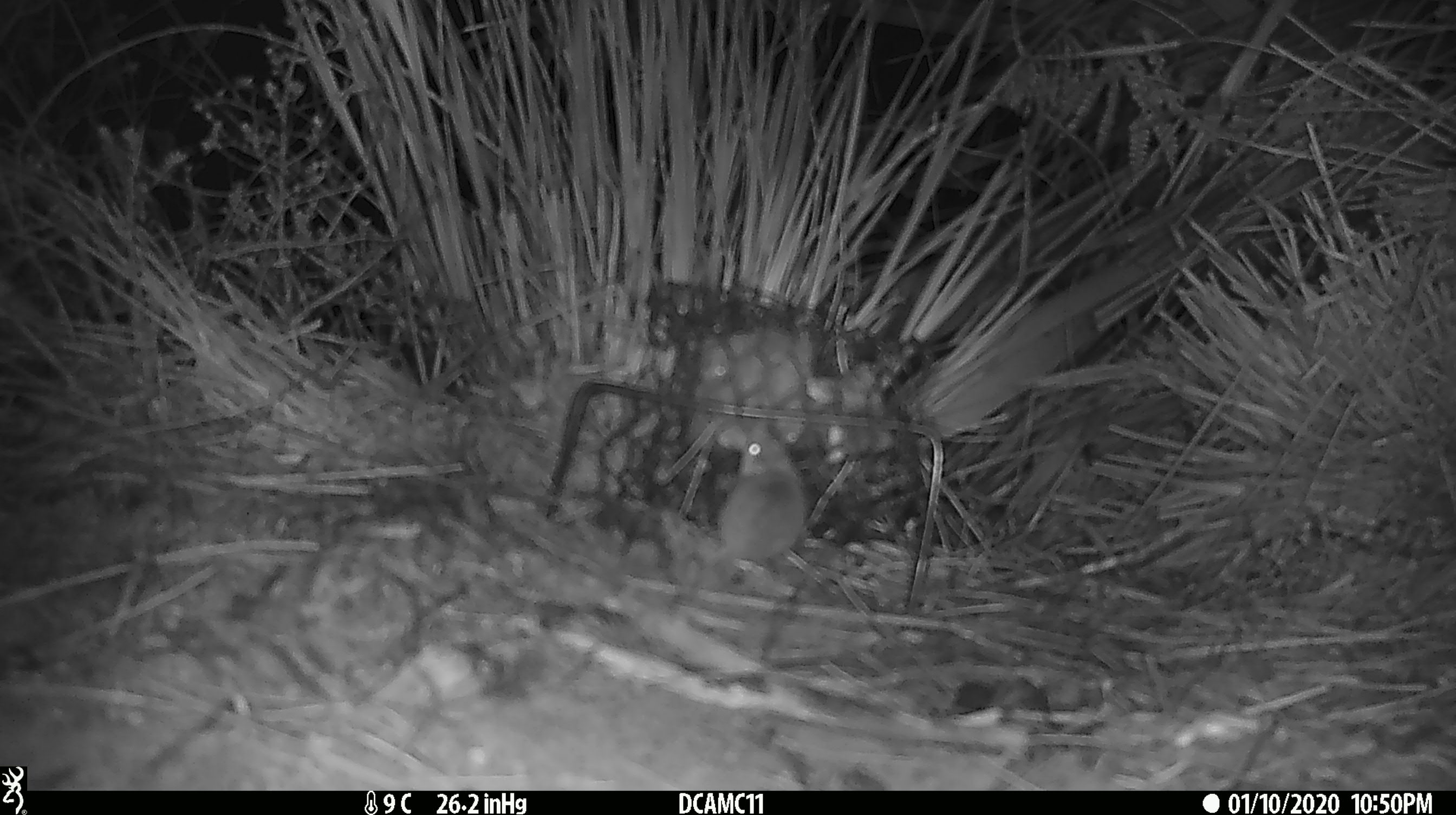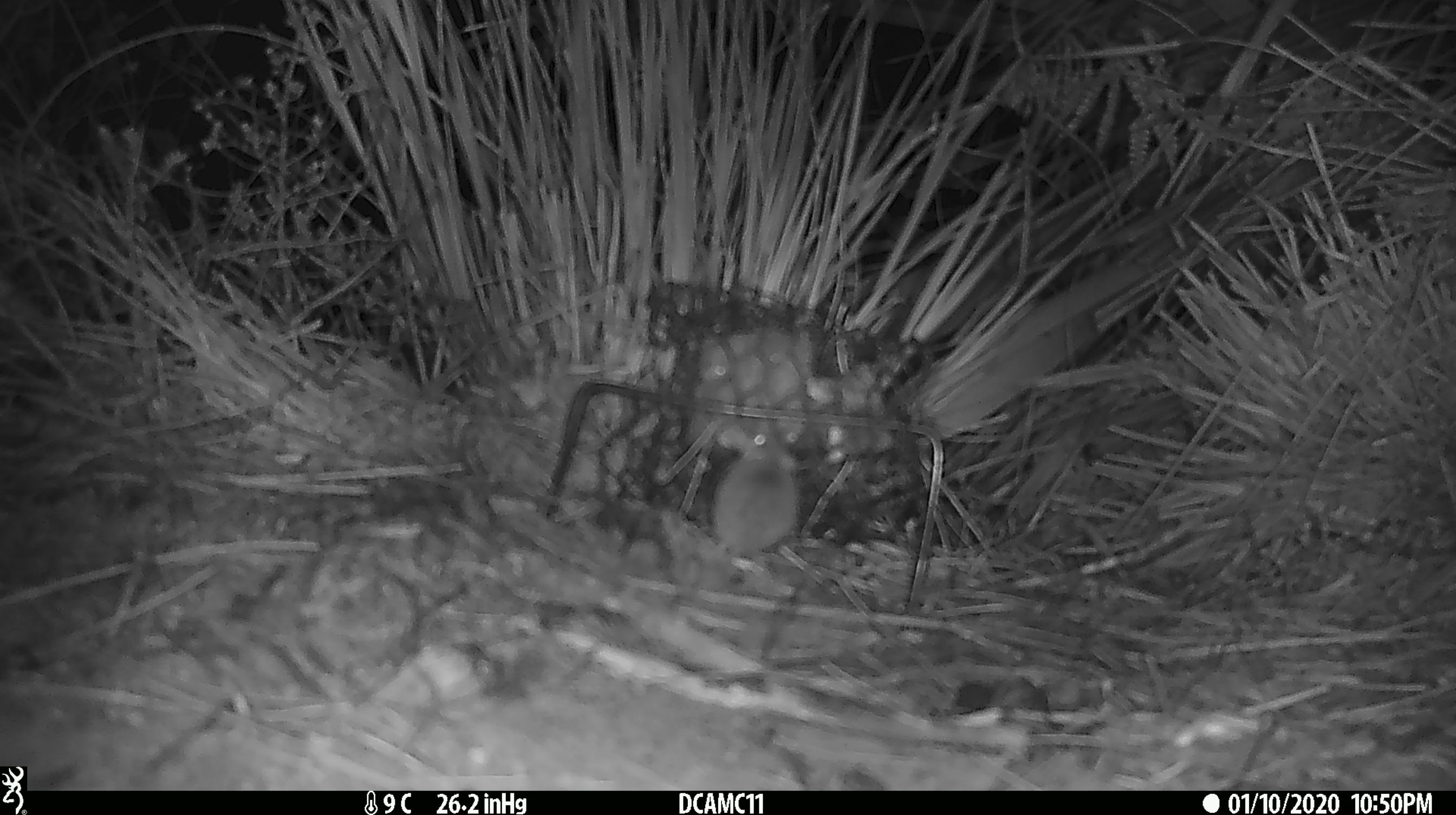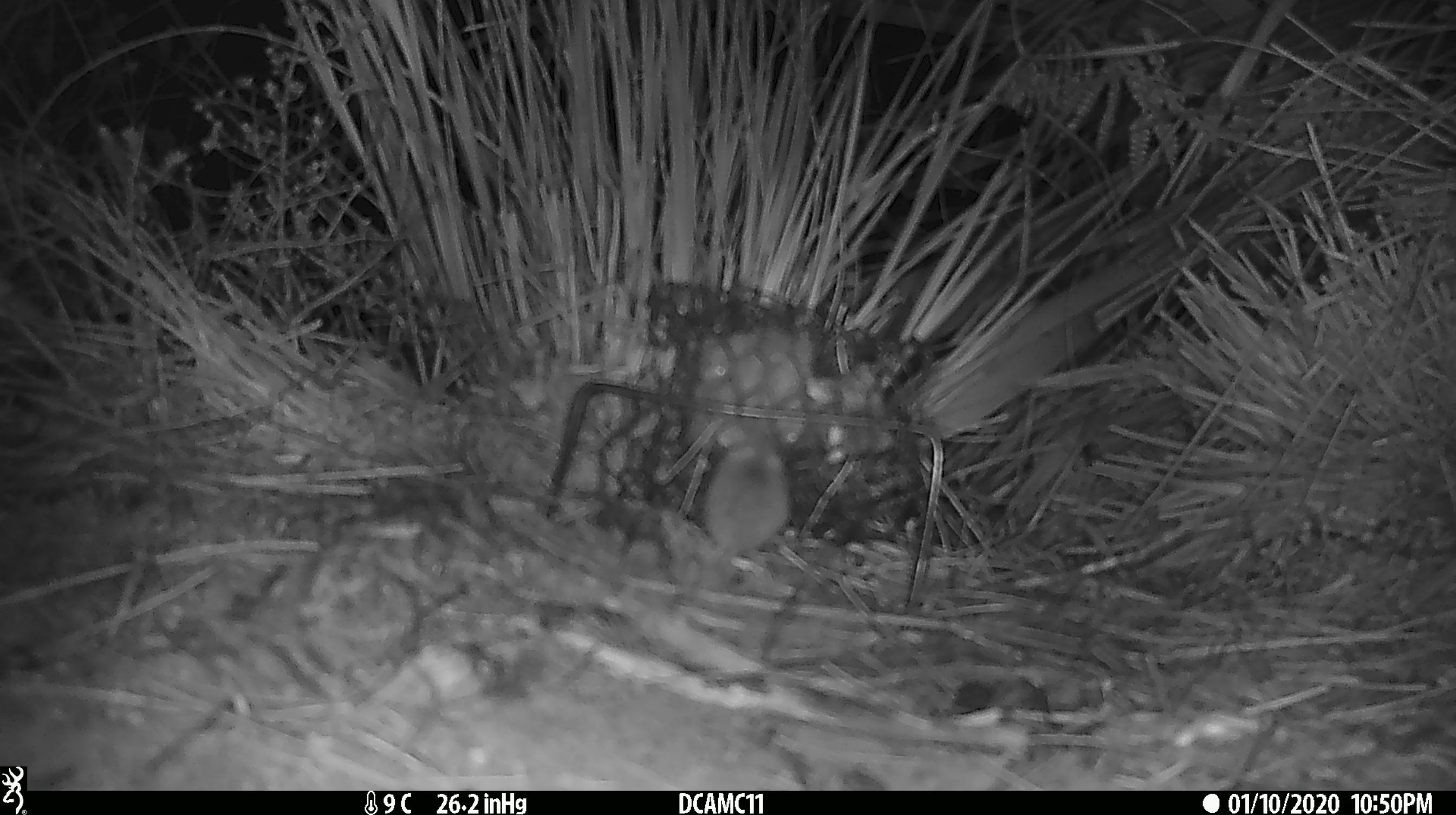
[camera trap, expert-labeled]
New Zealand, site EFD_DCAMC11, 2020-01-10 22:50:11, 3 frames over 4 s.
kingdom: Animalia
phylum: Chordata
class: Mammalia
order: Rodentia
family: Muridae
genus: Mus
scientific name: Mus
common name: mouse